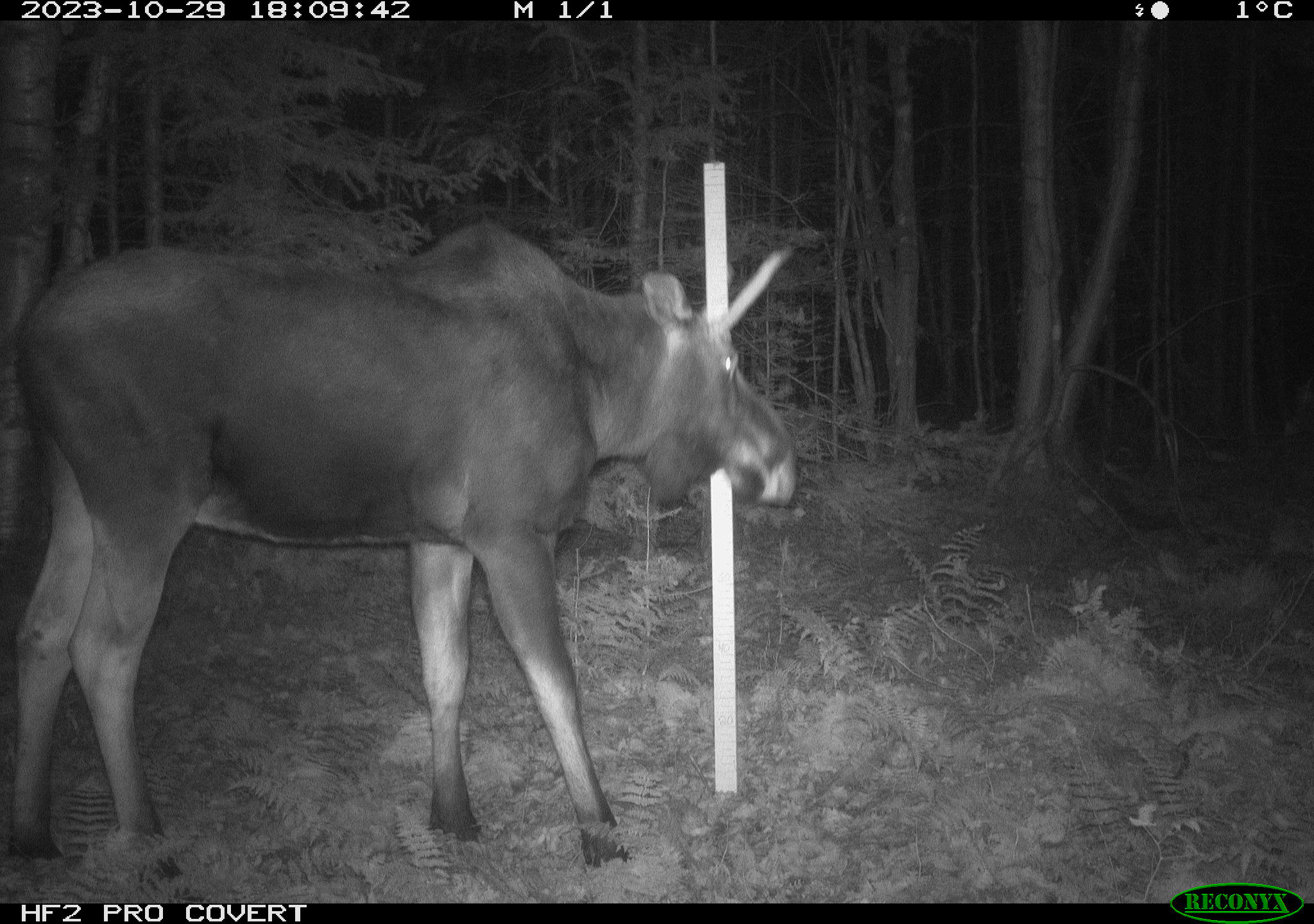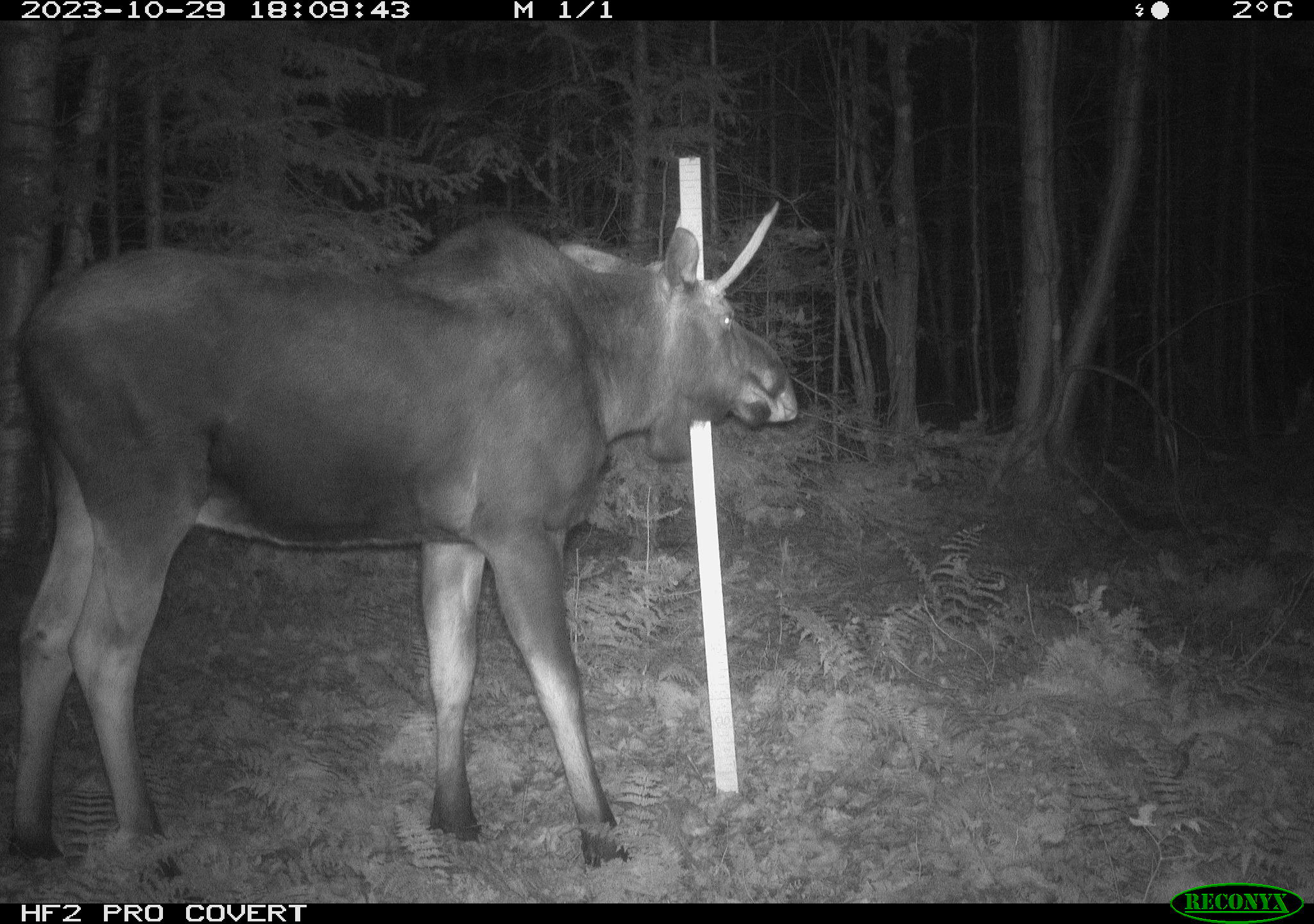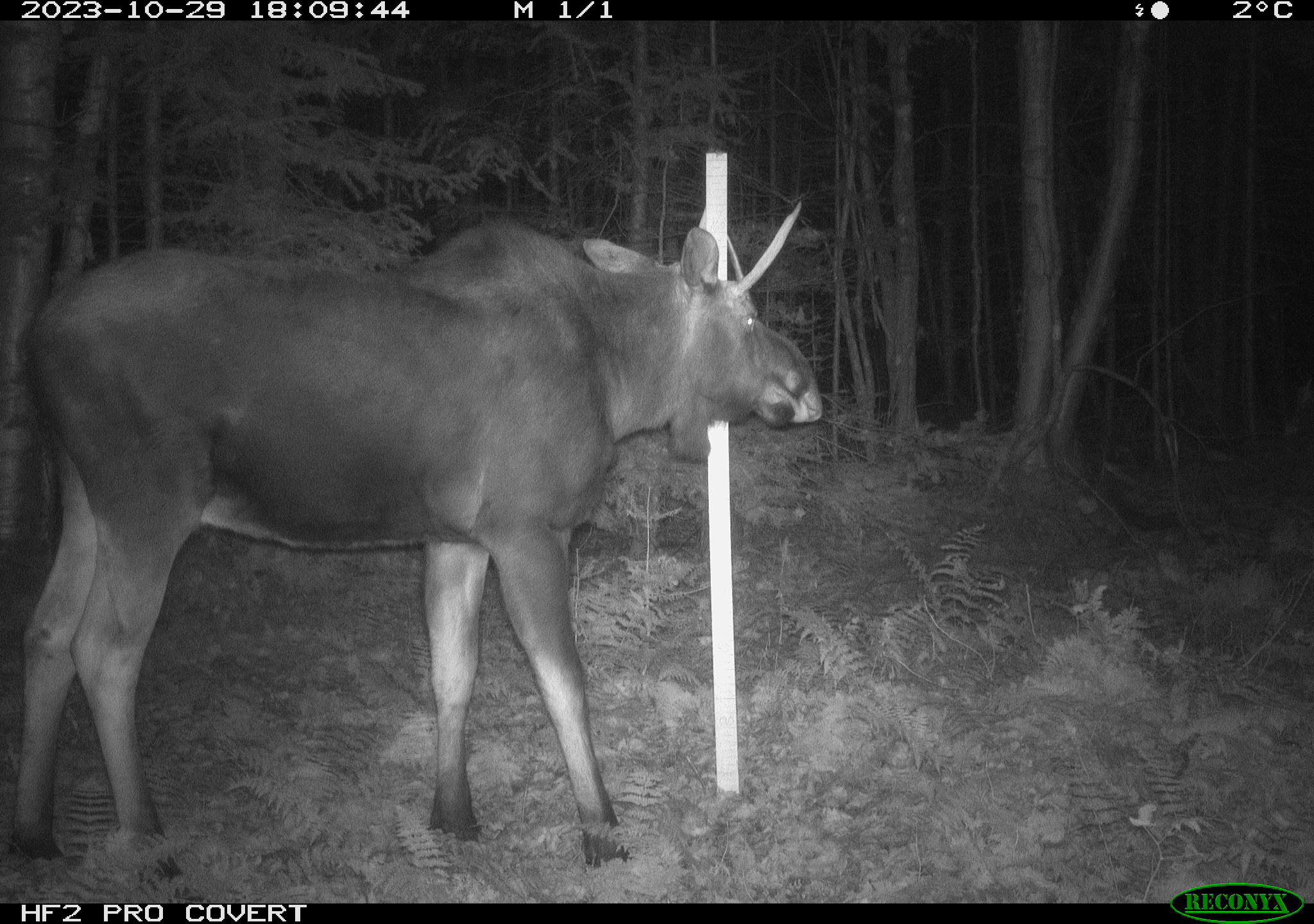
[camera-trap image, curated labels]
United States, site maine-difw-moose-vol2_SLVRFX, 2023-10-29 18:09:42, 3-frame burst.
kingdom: Animalia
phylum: Chordata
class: Mammalia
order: Artiodactyla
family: Cervidae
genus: Alces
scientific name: Alces alces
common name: moose